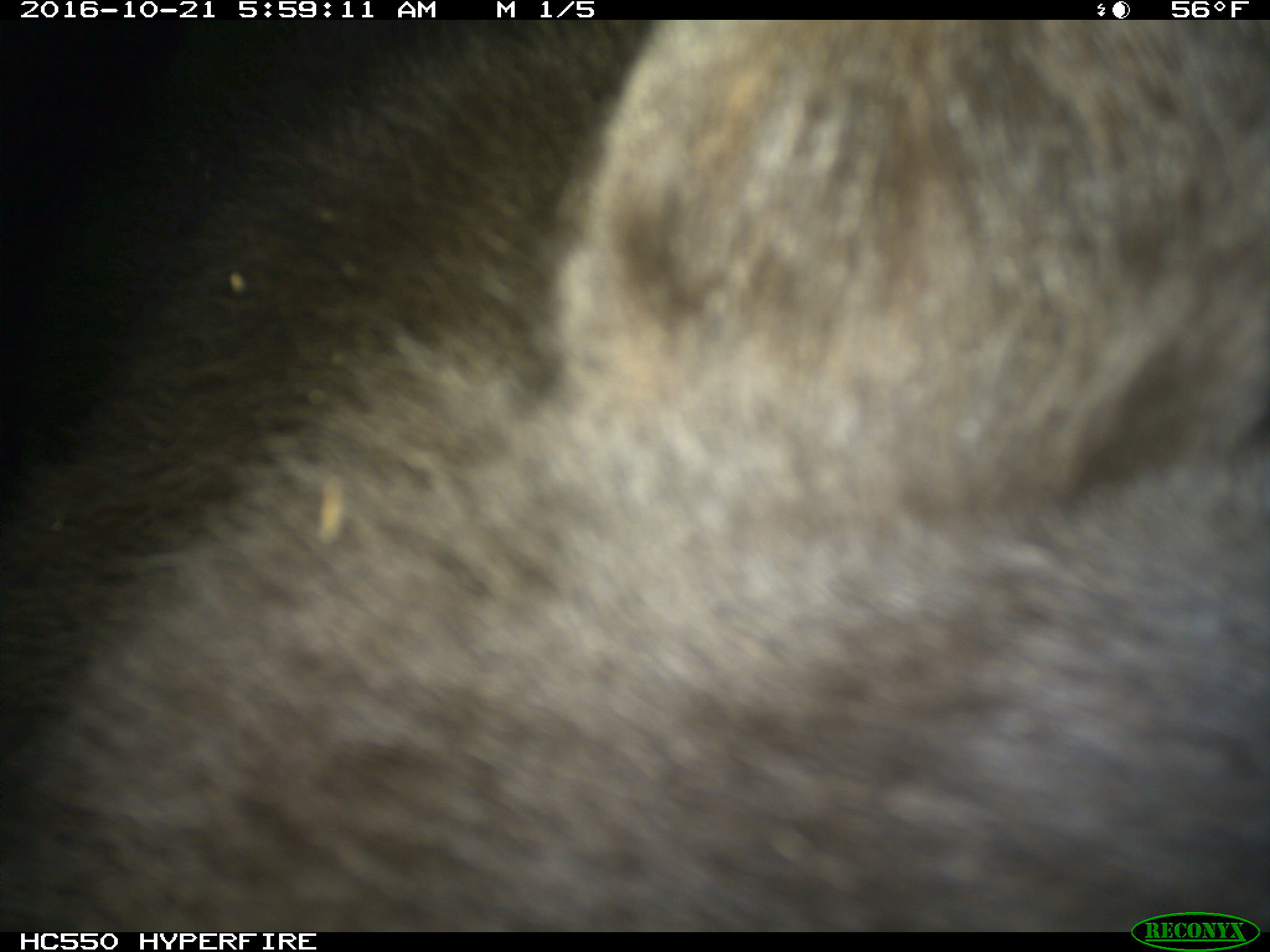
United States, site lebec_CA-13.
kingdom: Animalia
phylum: Chordata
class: Mammalia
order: Carnivora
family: Ursidae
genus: Ursus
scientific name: Ursus americanus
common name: american black bear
Ursus americanus (american black bear).